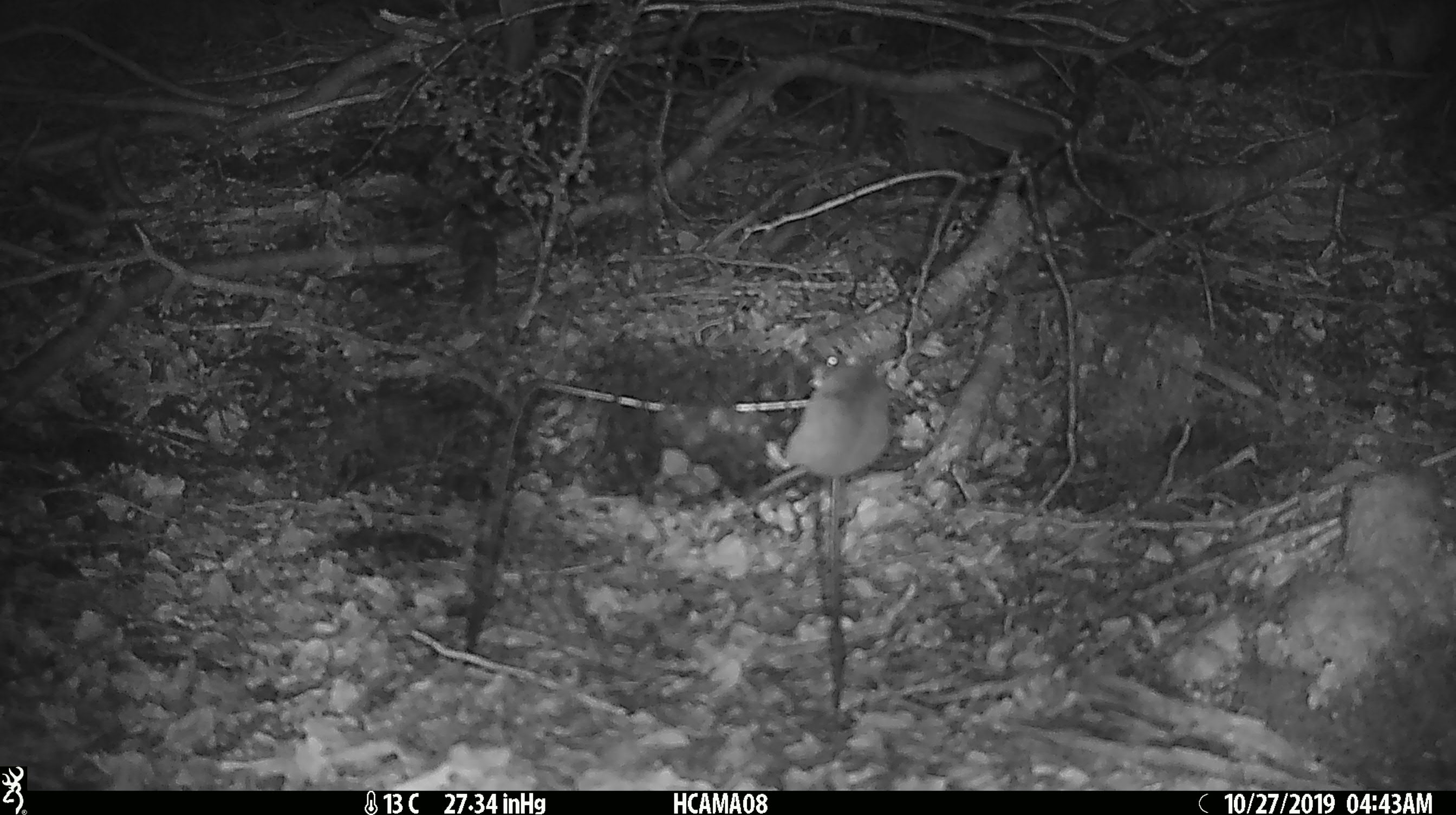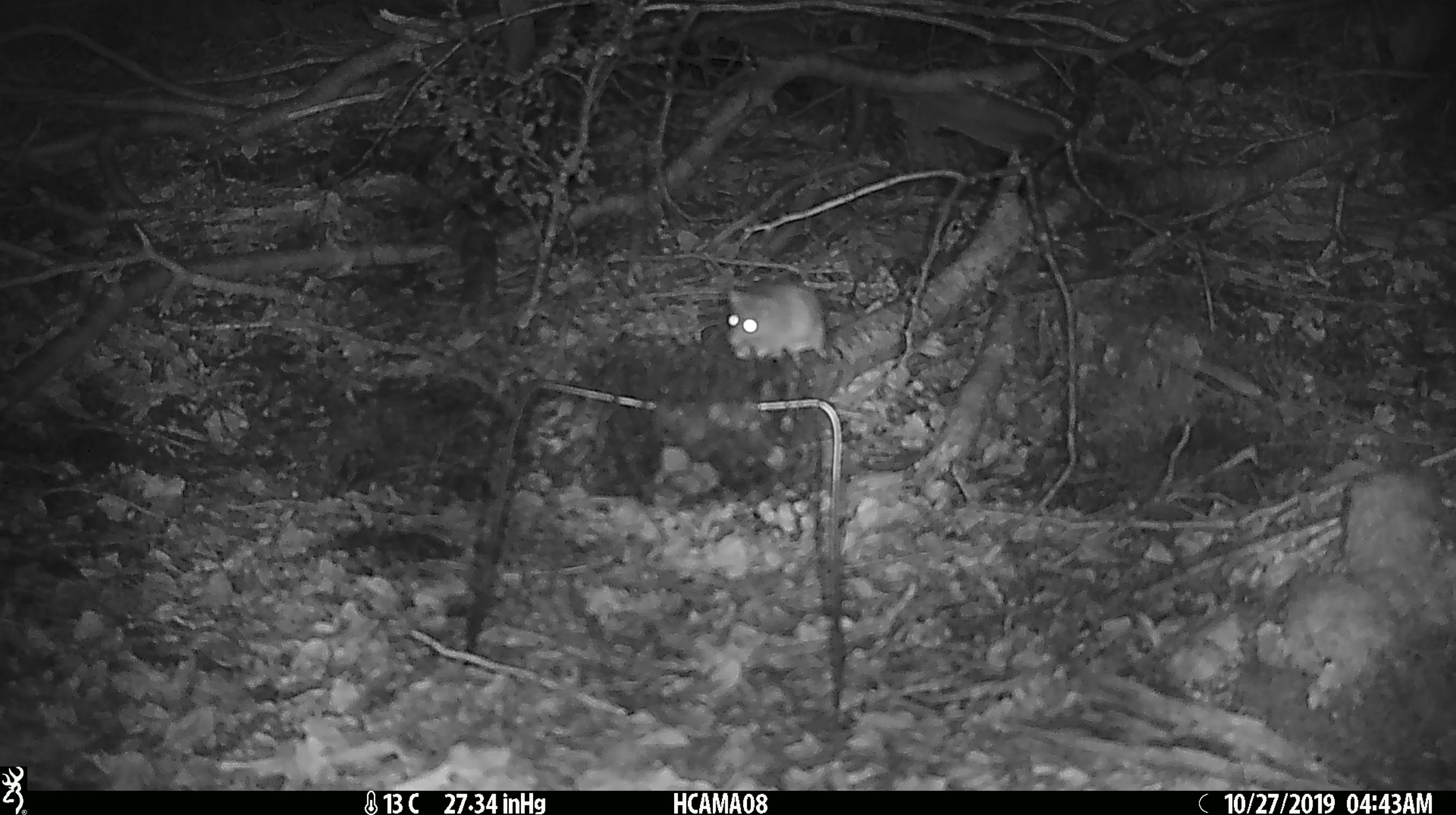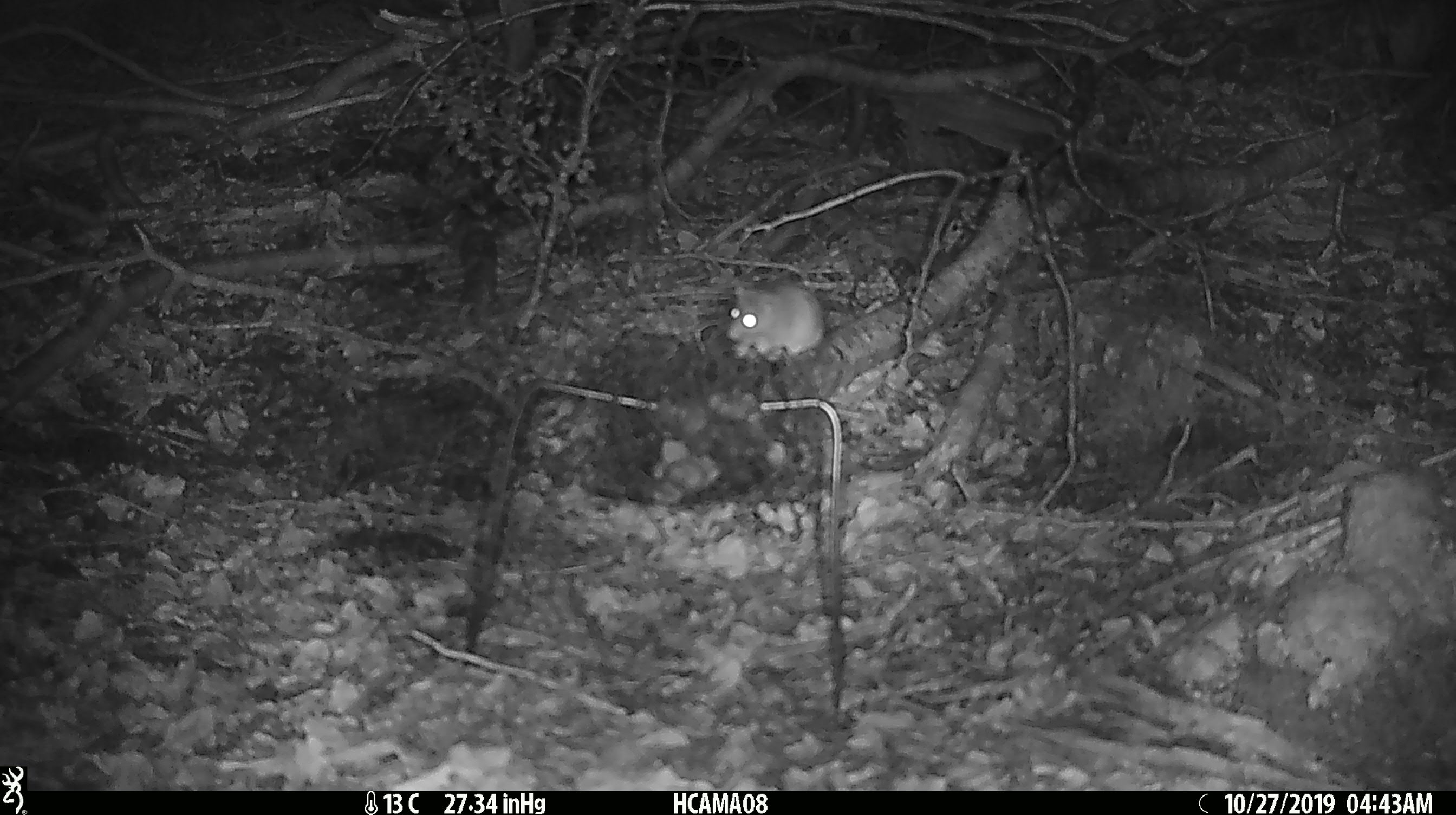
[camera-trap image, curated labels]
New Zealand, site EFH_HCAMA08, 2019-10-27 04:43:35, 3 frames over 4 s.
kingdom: Animalia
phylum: Chordata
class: Mammalia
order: Rodentia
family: Muridae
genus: Mus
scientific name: Mus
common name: mouse